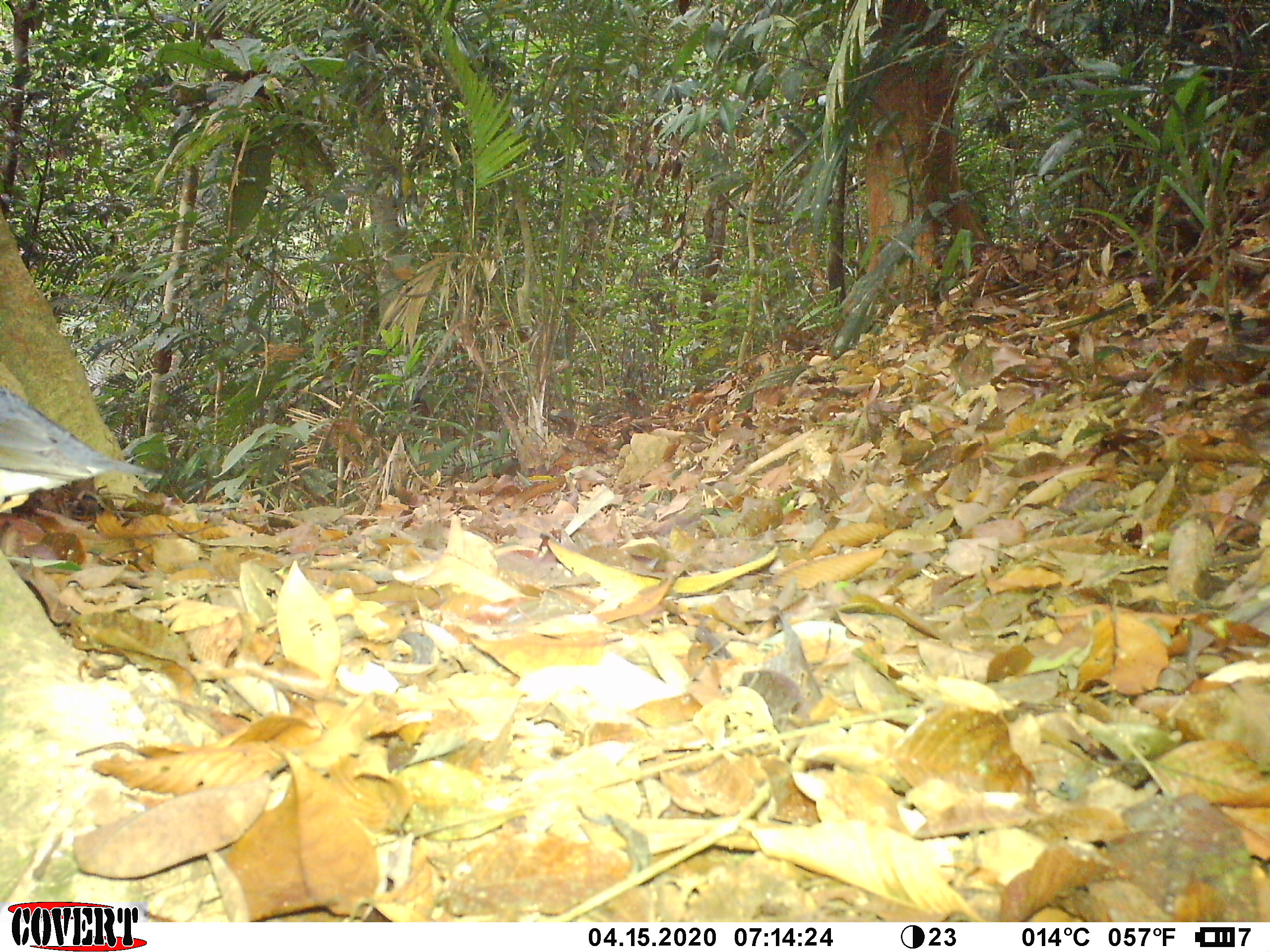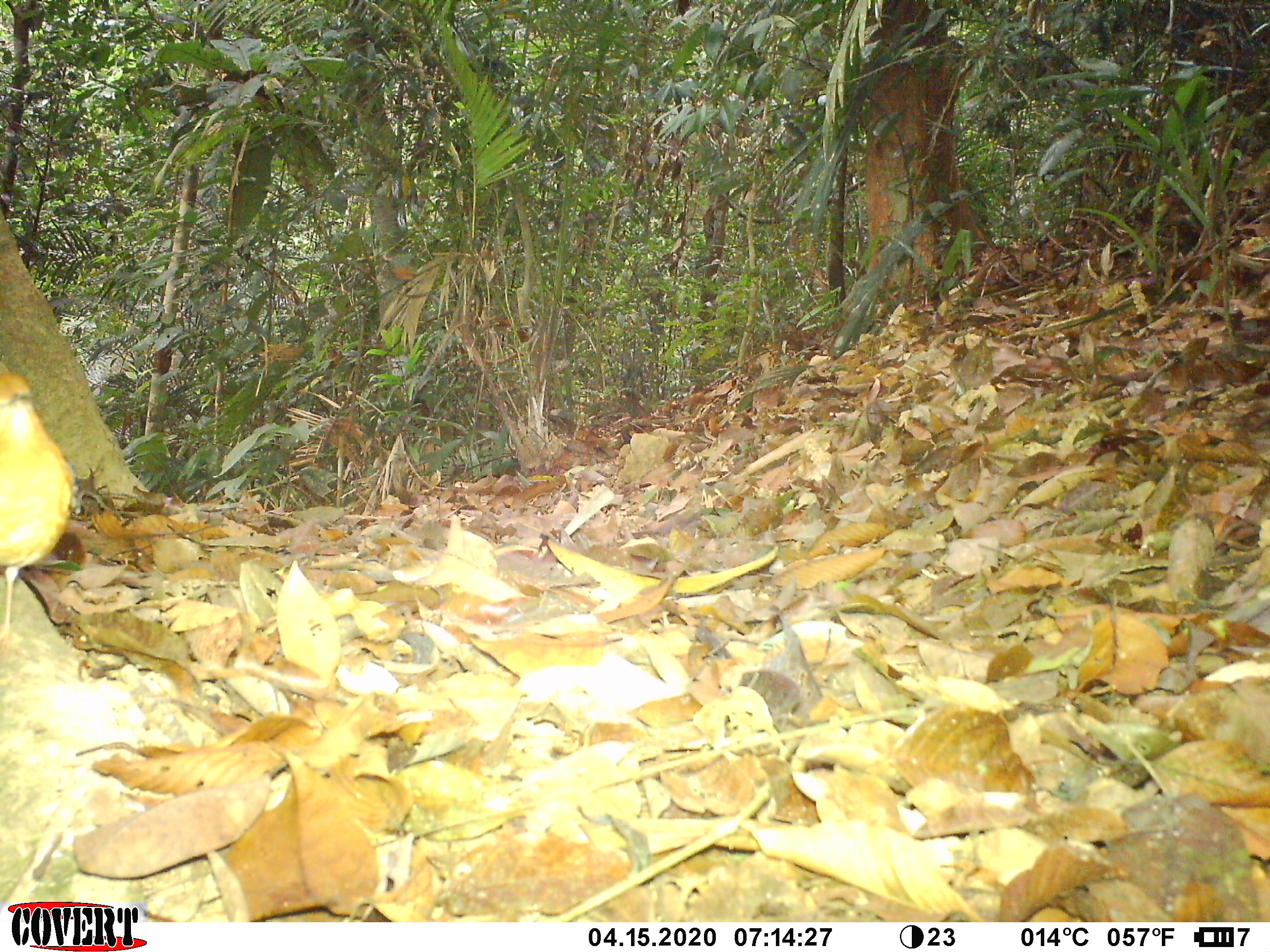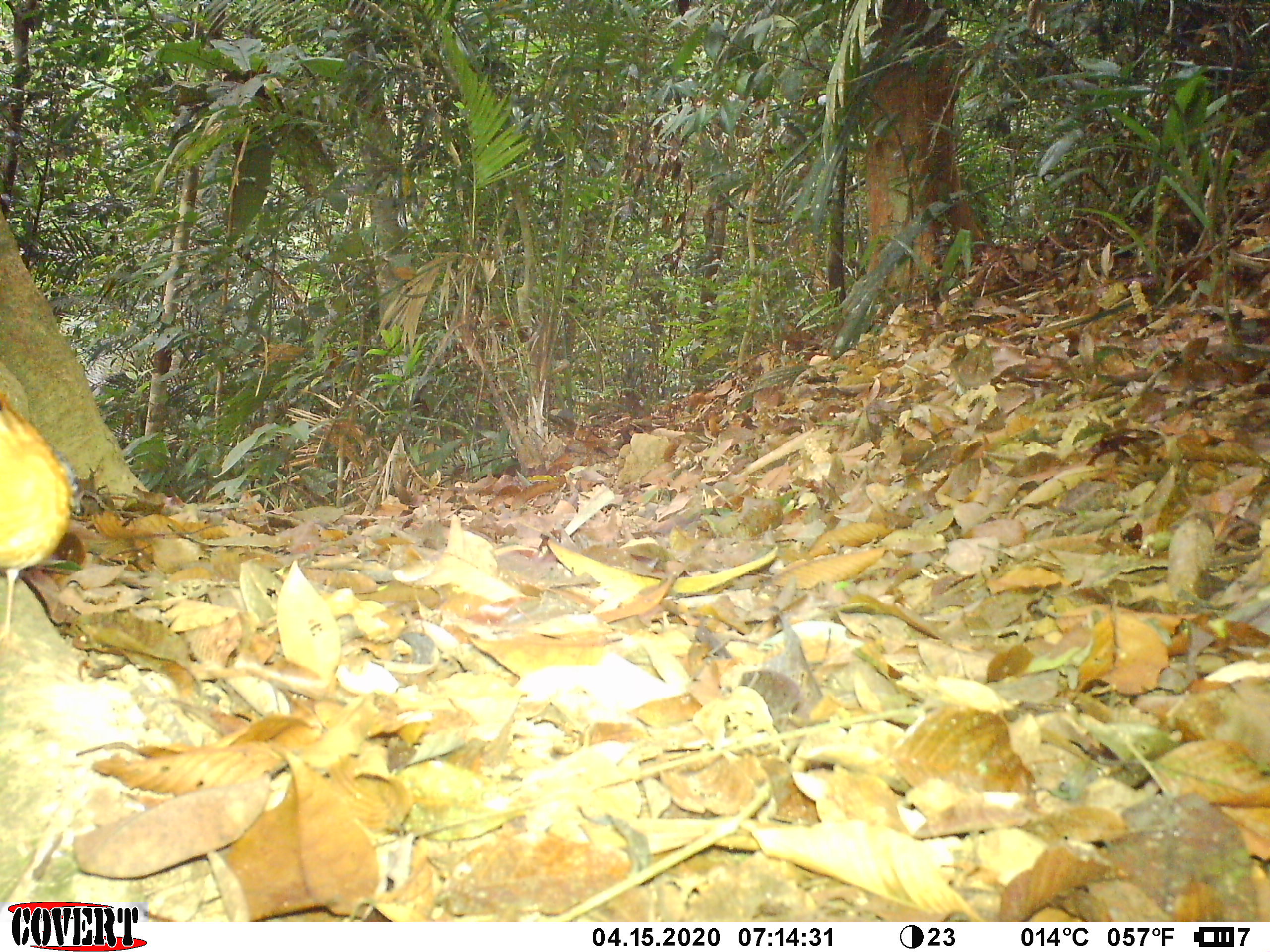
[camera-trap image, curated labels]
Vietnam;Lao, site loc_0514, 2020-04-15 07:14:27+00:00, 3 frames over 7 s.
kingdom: Animalia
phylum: Chordata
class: Aves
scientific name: Aves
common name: bird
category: unidentified bird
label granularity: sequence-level